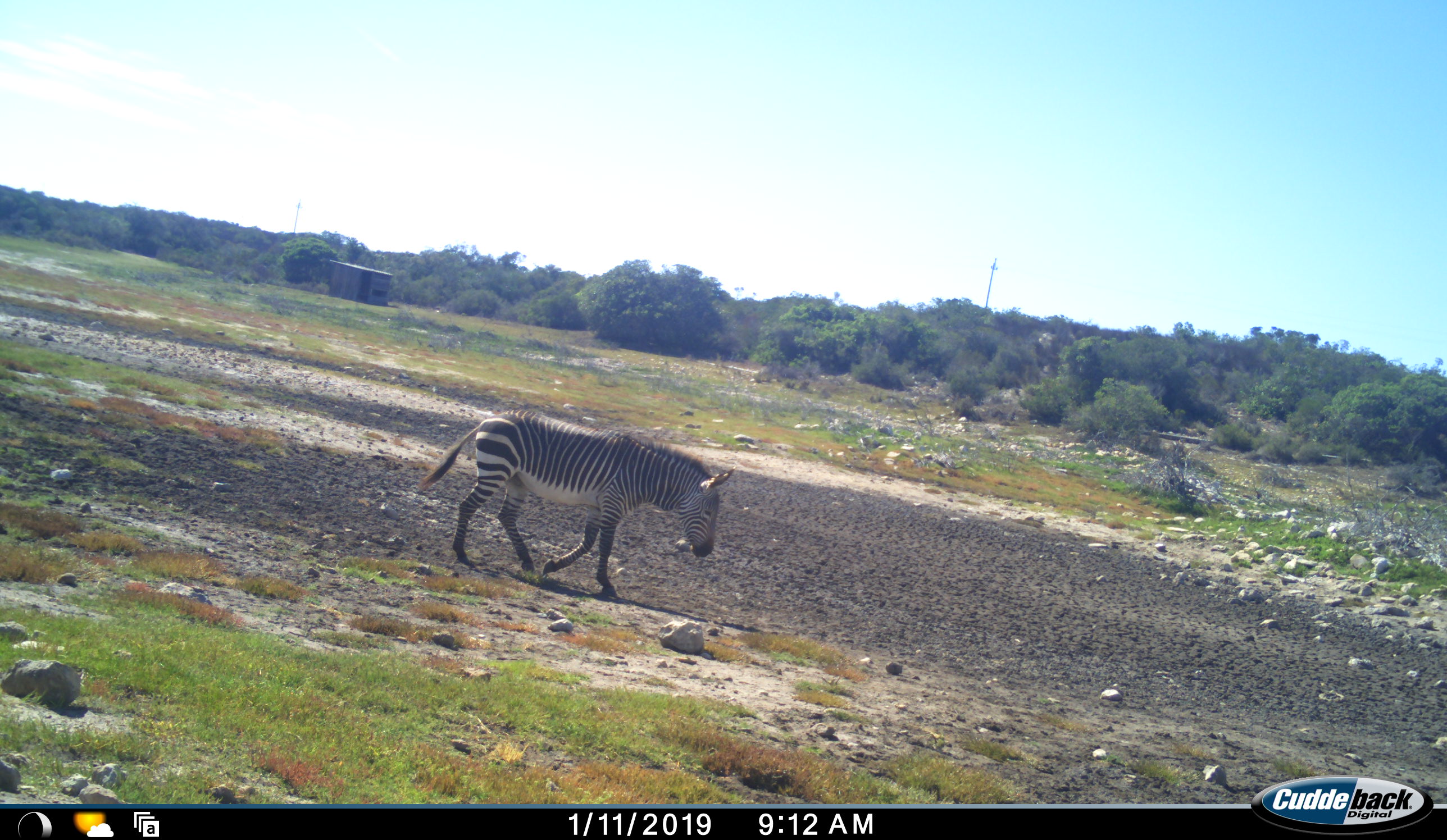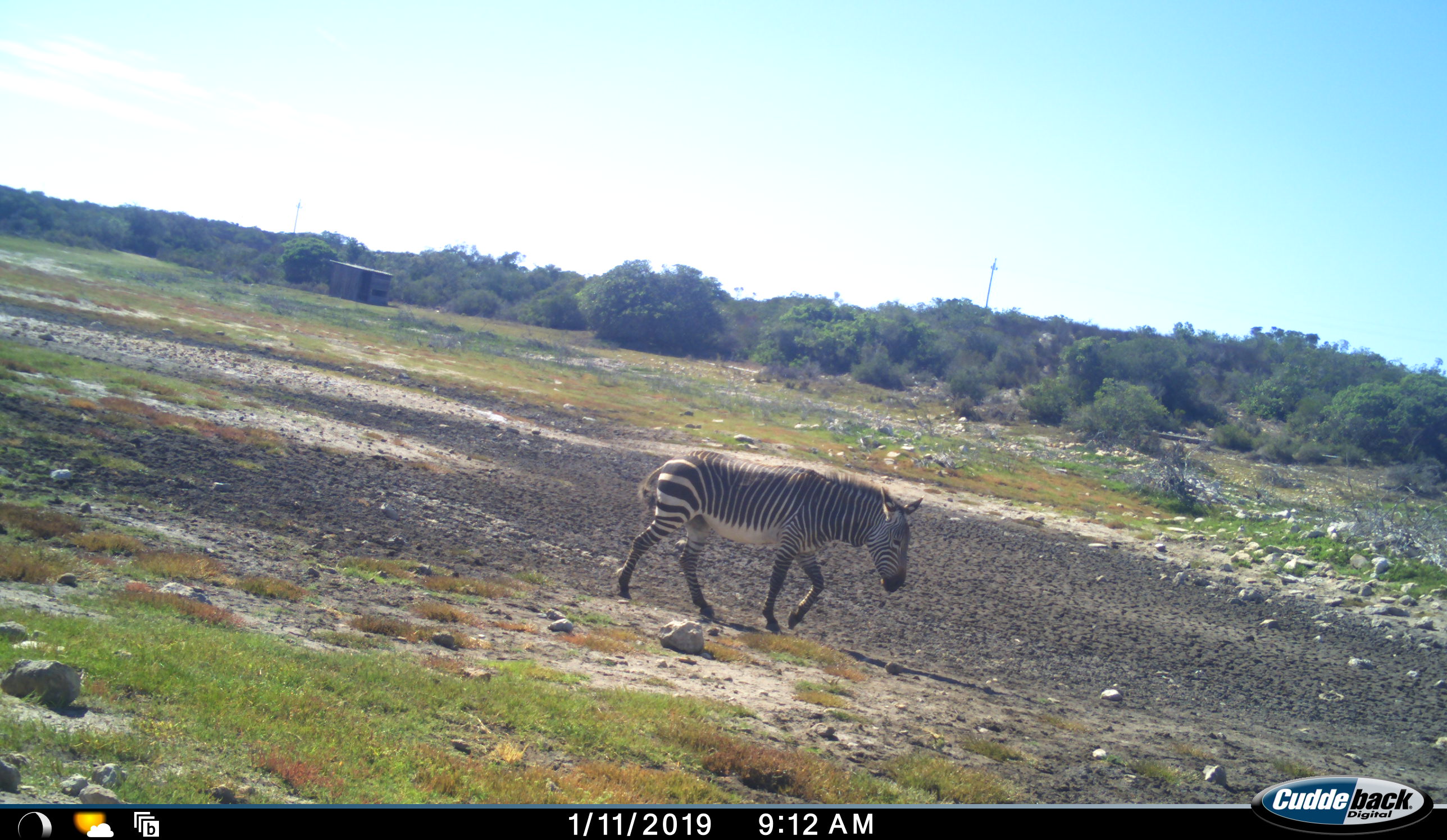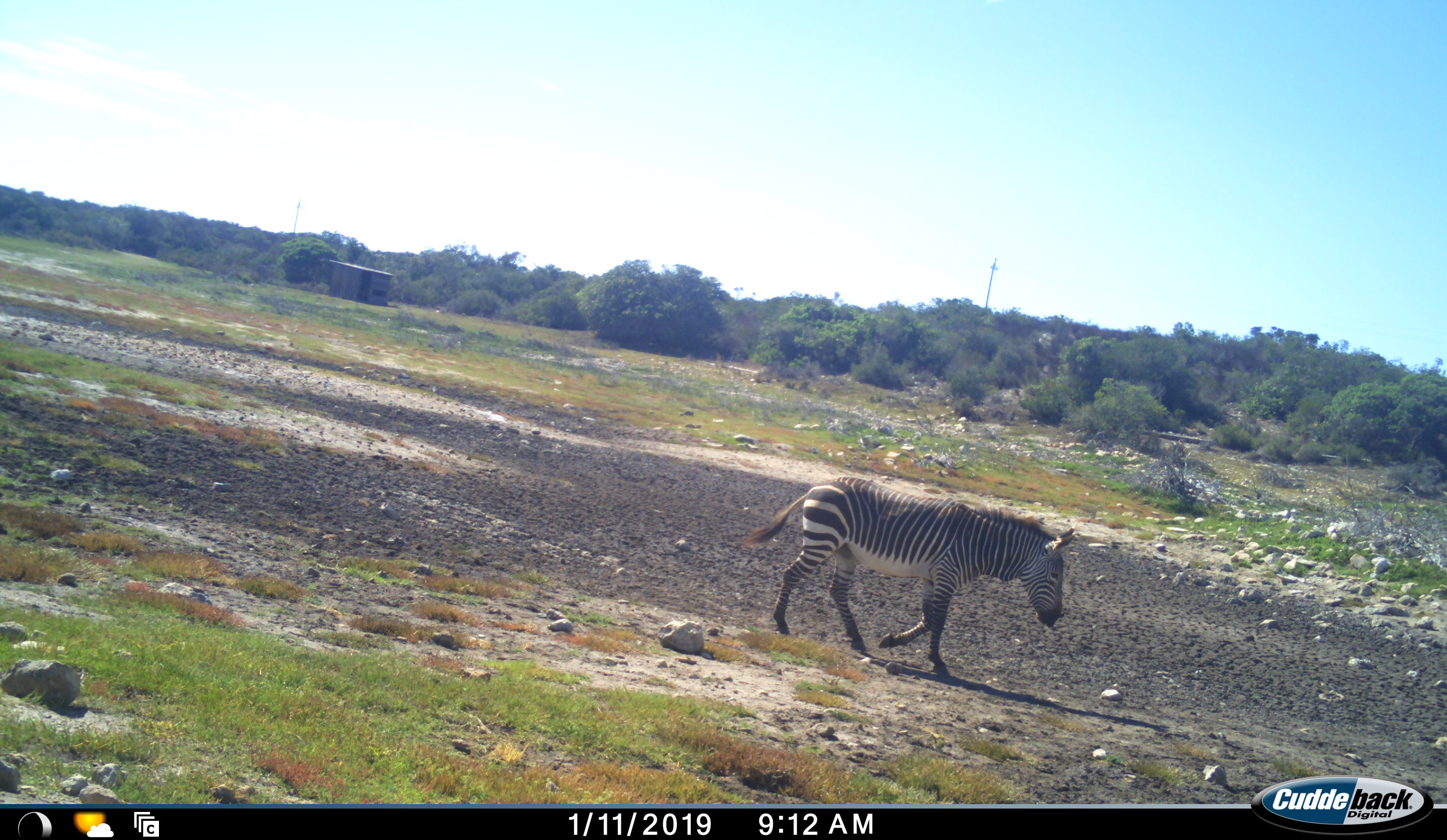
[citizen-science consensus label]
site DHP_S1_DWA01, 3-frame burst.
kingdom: Animalia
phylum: Chordata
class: Mammalia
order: Perissodactyla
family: Equidae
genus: Equus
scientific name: Equus zebra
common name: mountain zebra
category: zebramountain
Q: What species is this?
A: Zebramountain (mountain zebra) (Equus zebra).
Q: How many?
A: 1.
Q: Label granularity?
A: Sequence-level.